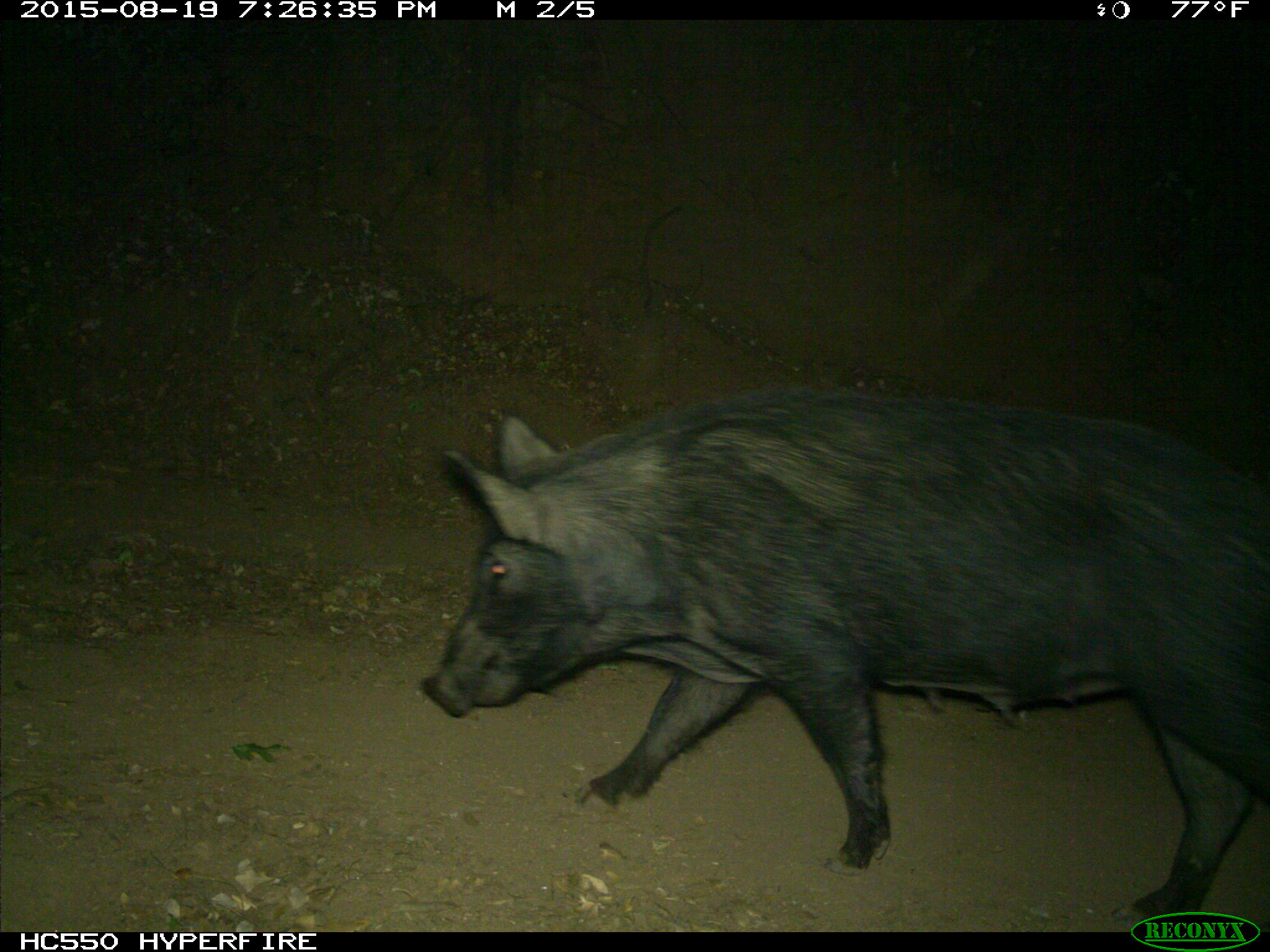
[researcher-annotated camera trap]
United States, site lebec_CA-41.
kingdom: Animalia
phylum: Chordata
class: Mammalia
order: Artiodactyla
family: Suidae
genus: Sus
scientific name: Sus scrofa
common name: wild boar